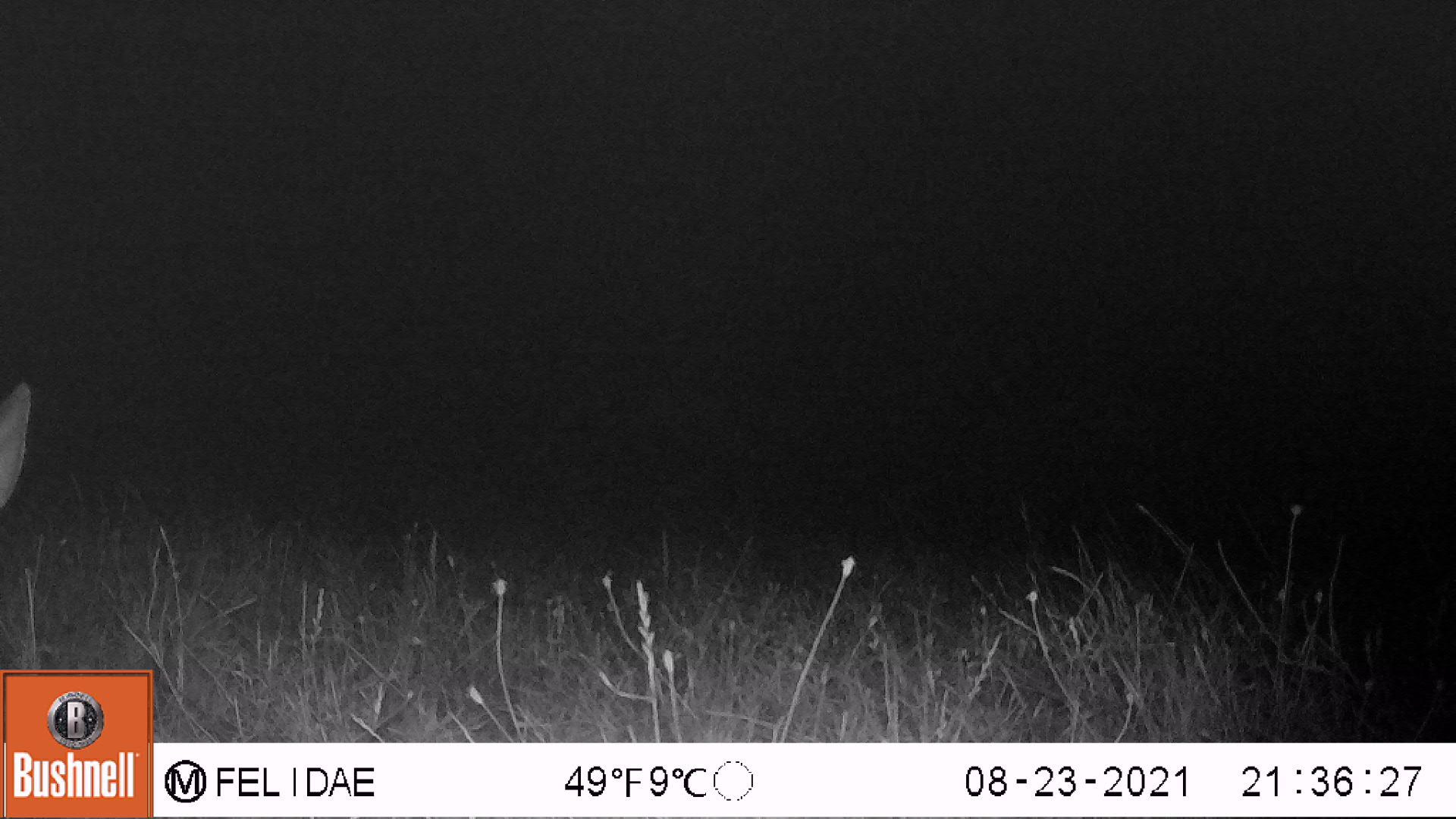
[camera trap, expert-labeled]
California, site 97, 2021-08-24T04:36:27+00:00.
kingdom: Animalia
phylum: Chordata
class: Mammalia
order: Artiodactyla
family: Cervidae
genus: Odocoileus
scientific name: Odocoileus hemionus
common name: mule deer